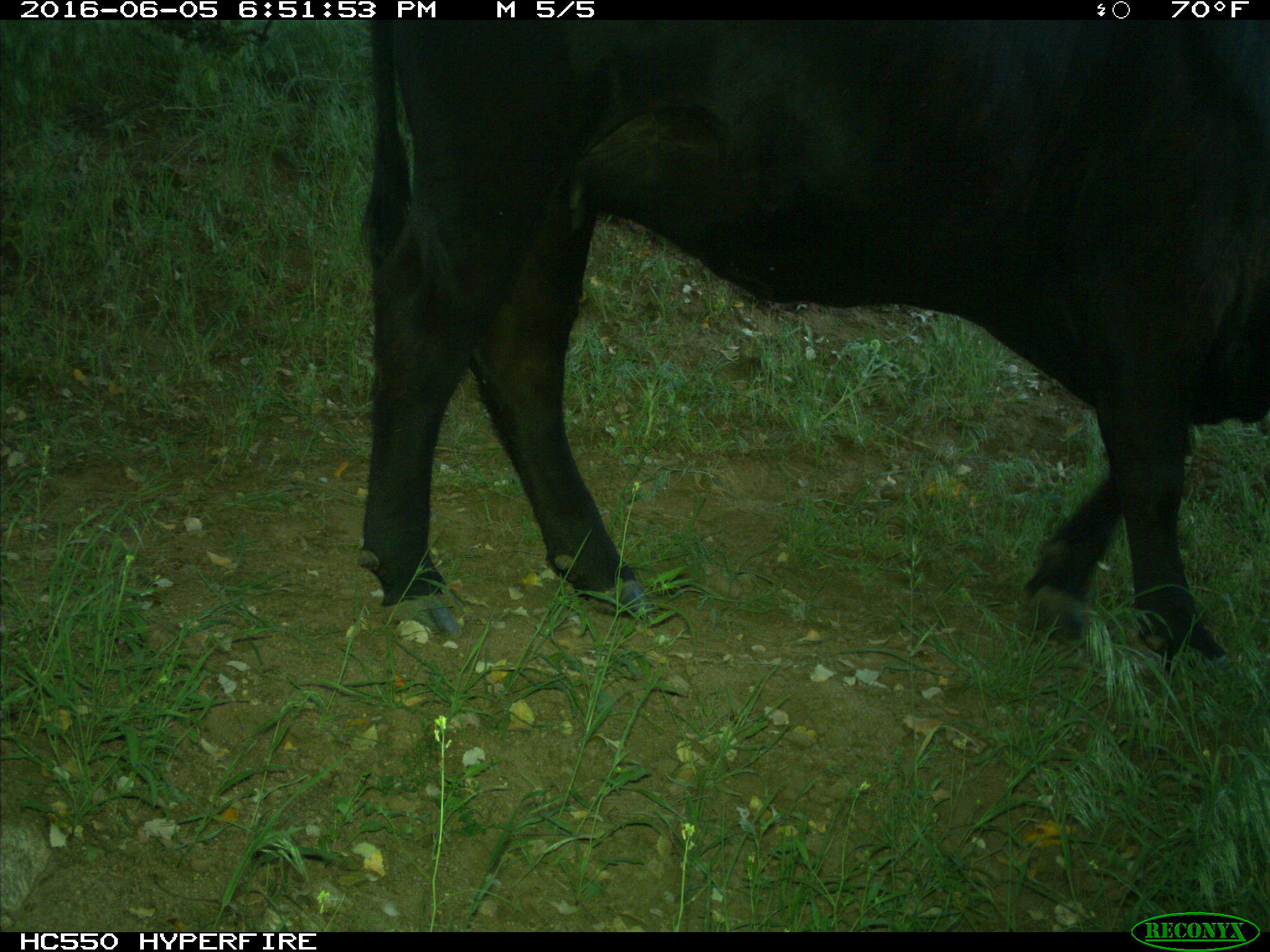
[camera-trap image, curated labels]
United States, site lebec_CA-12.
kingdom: Animalia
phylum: Chordata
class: Mammalia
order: Artiodactyla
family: Bovidae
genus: Bos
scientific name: Bos taurus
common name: domestic cow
Bos taurus (domestic cow).